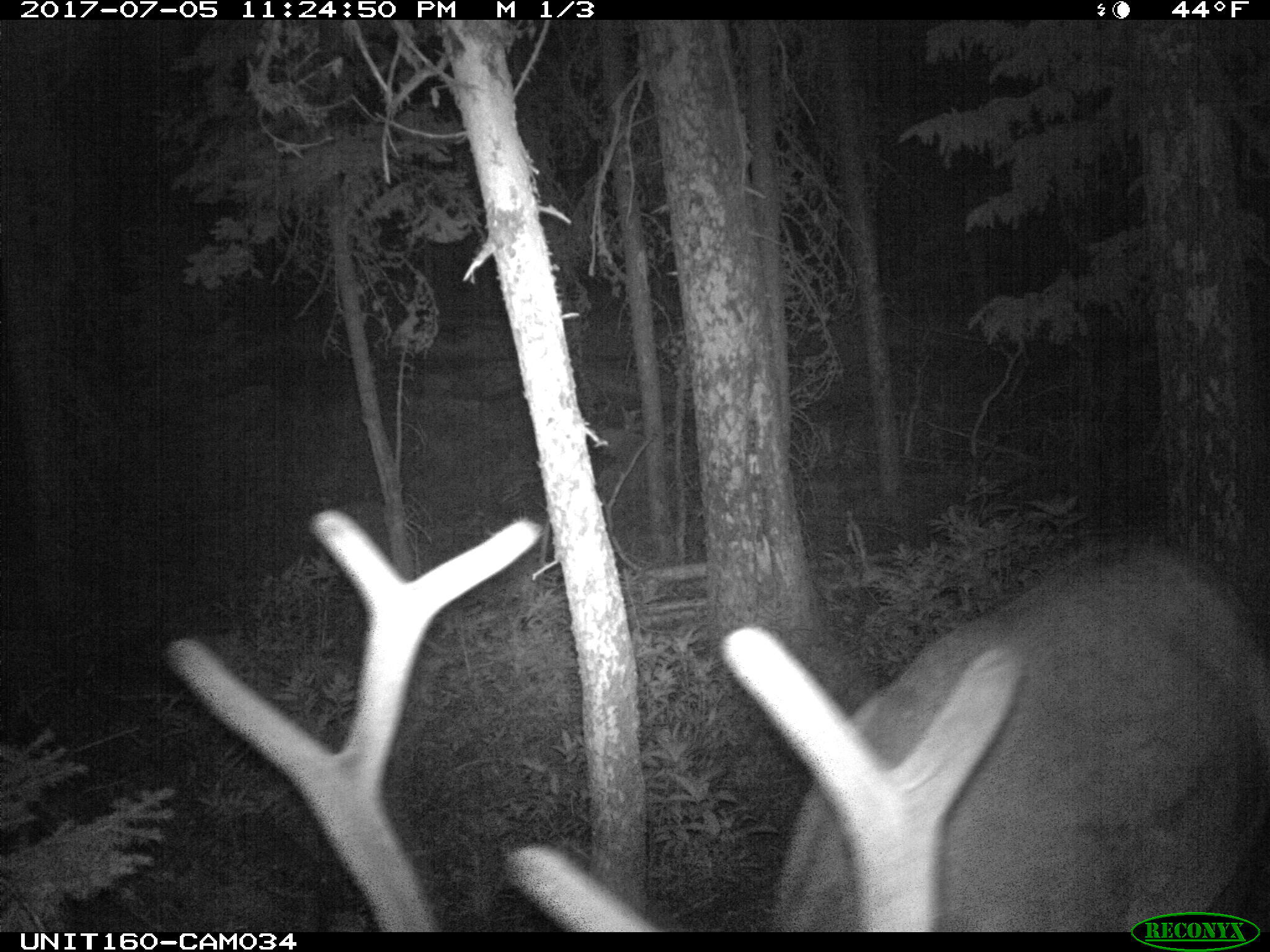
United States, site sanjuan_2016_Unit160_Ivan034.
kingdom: Animalia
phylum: Chordata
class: Mammalia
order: Artiodactyla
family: Cervidae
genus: Cervus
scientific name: Cervus elaphus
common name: red deer